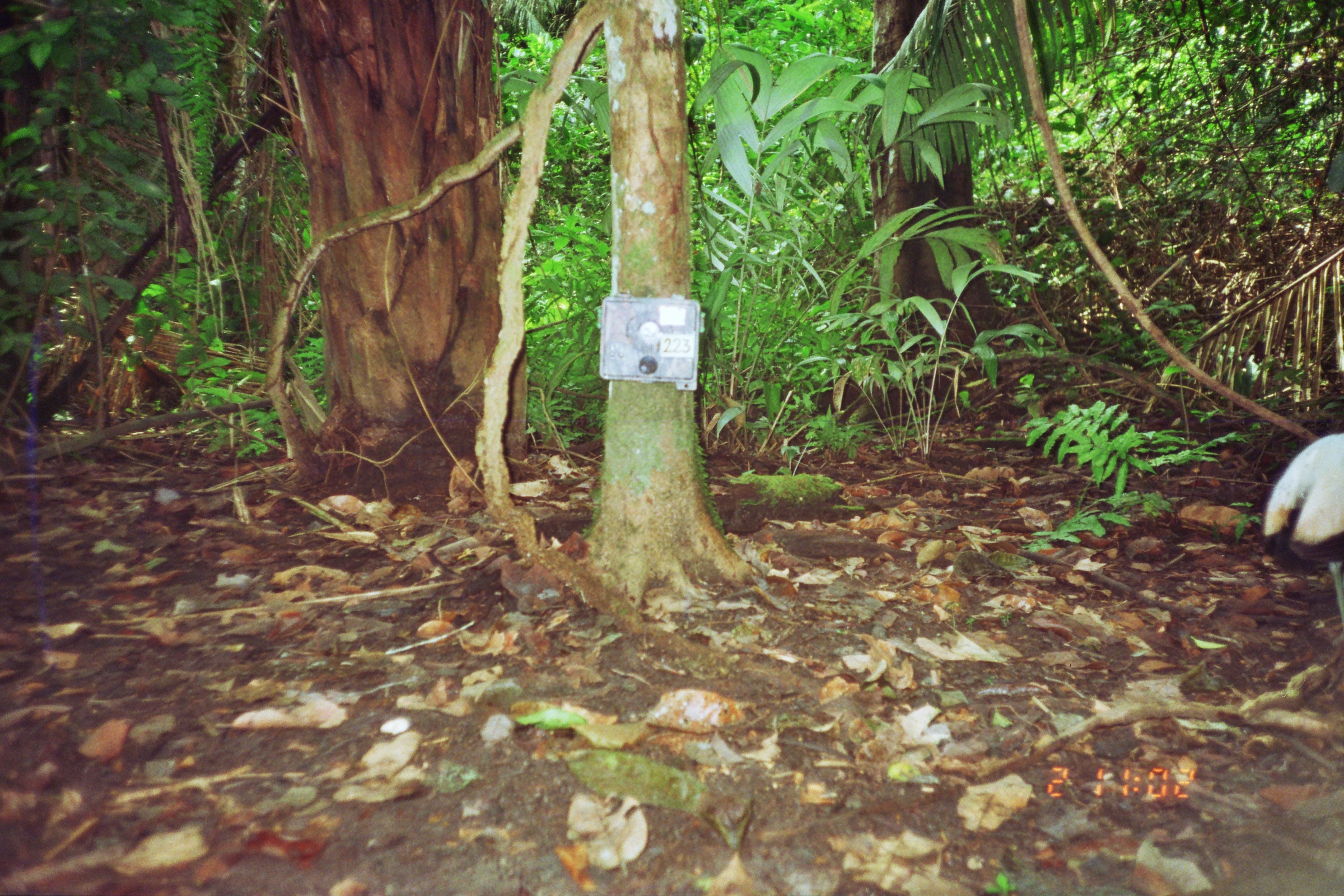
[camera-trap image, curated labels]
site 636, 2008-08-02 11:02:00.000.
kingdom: Animalia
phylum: Chordata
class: Aves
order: Gruiformes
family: Psophiidae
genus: Psophia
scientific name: Psophia leucoptera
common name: pale-winged trumpeter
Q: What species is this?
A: Psophia leucoptera (pale-winged trumpeter).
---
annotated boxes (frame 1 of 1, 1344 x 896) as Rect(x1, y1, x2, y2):
psophia leucoptera: Rect(1263, 431, 1344, 630)